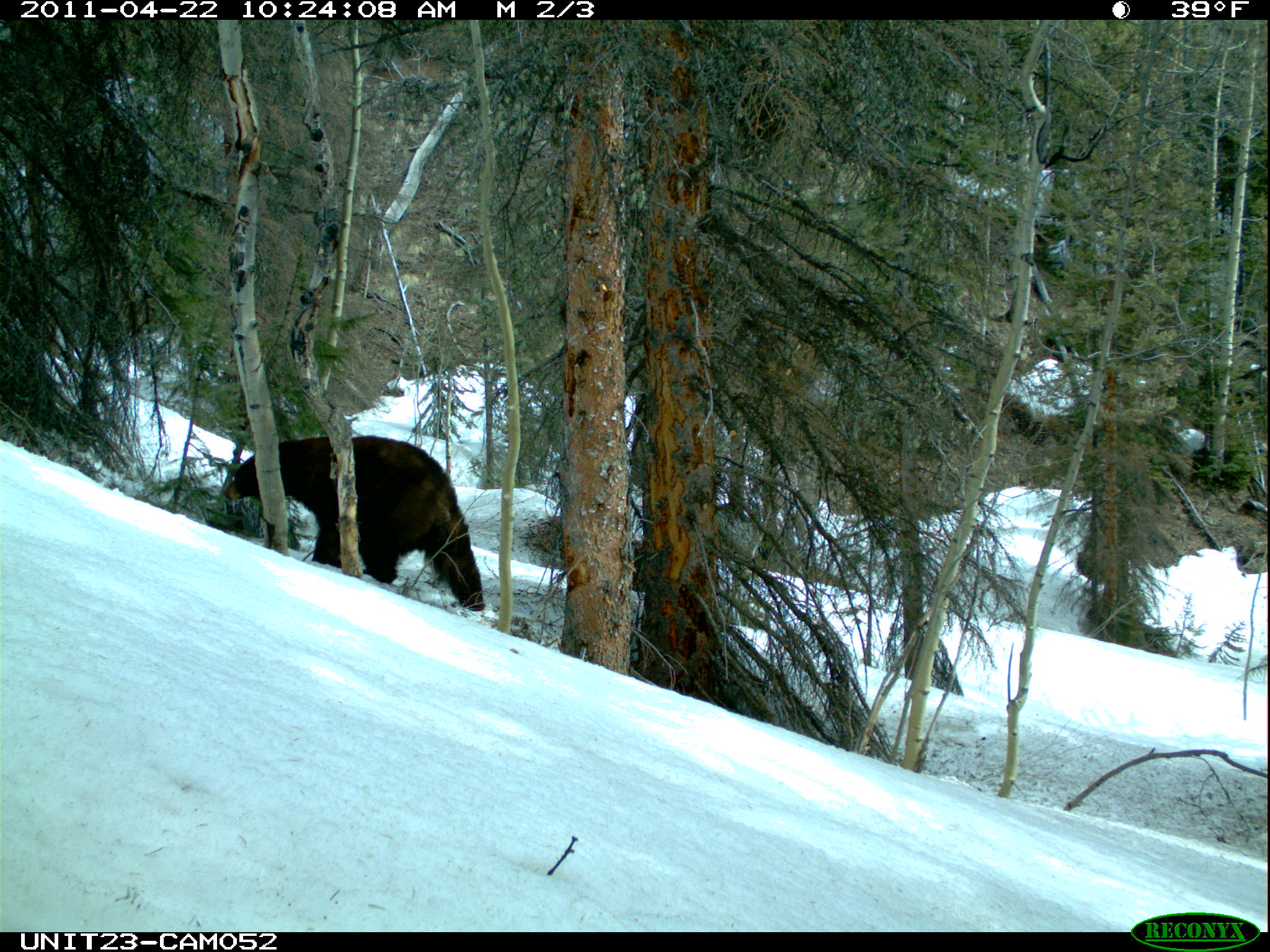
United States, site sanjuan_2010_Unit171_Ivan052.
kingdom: Animalia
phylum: Chordata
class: Mammalia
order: Carnivora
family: Ursidae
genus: Ursus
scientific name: Ursus americanus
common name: american black bear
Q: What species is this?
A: Ursus americanus (american black bear).